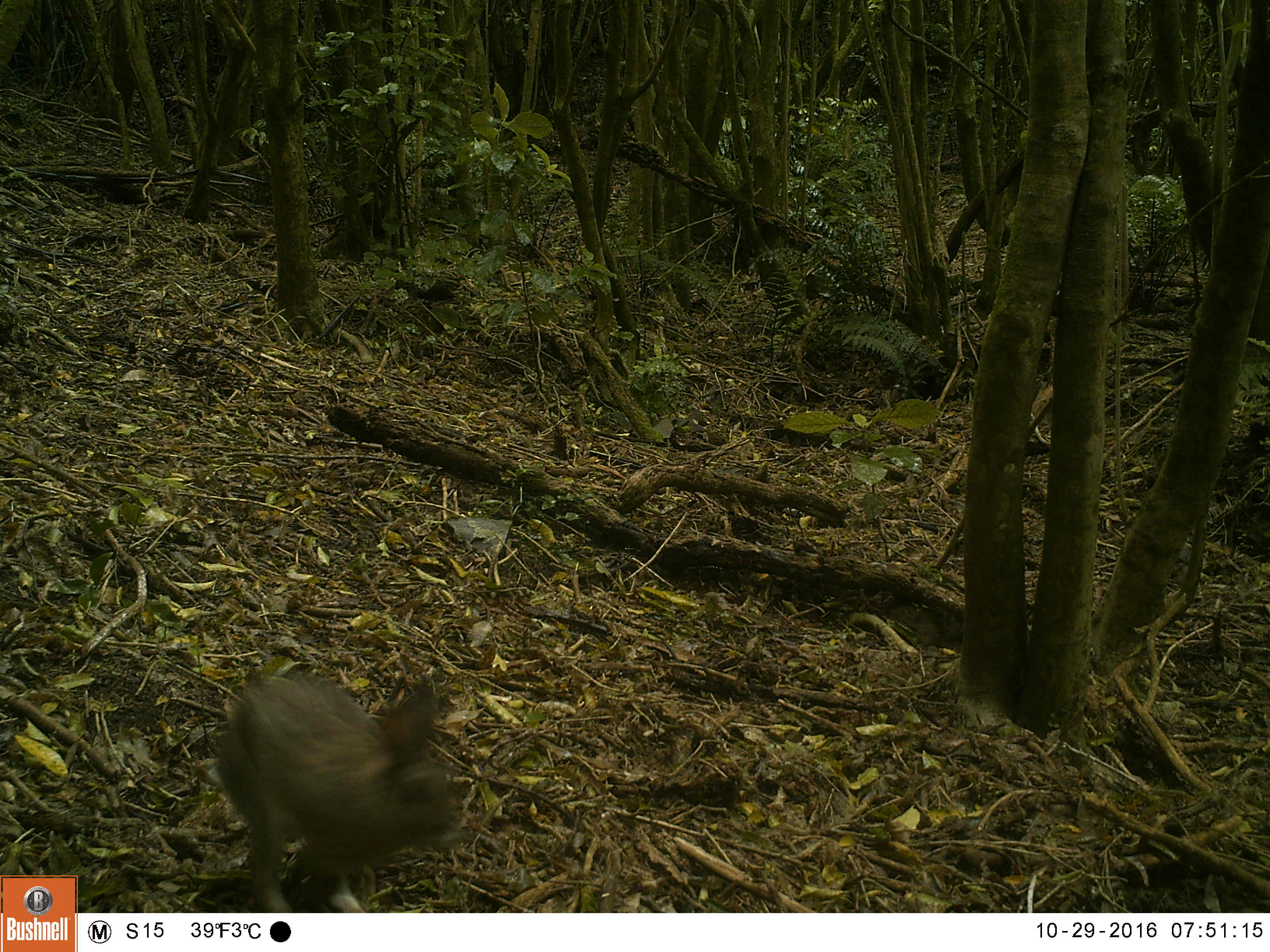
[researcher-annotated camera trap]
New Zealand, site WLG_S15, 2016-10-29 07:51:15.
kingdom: Animalia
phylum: Chordata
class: Mammalia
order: Lagomorpha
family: Leporidae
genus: Oryctolagus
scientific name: Oryctolagus cuniculus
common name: european rabbit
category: rabbit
Rabbit (european rabbit) (Oryctolagus cuniculus).